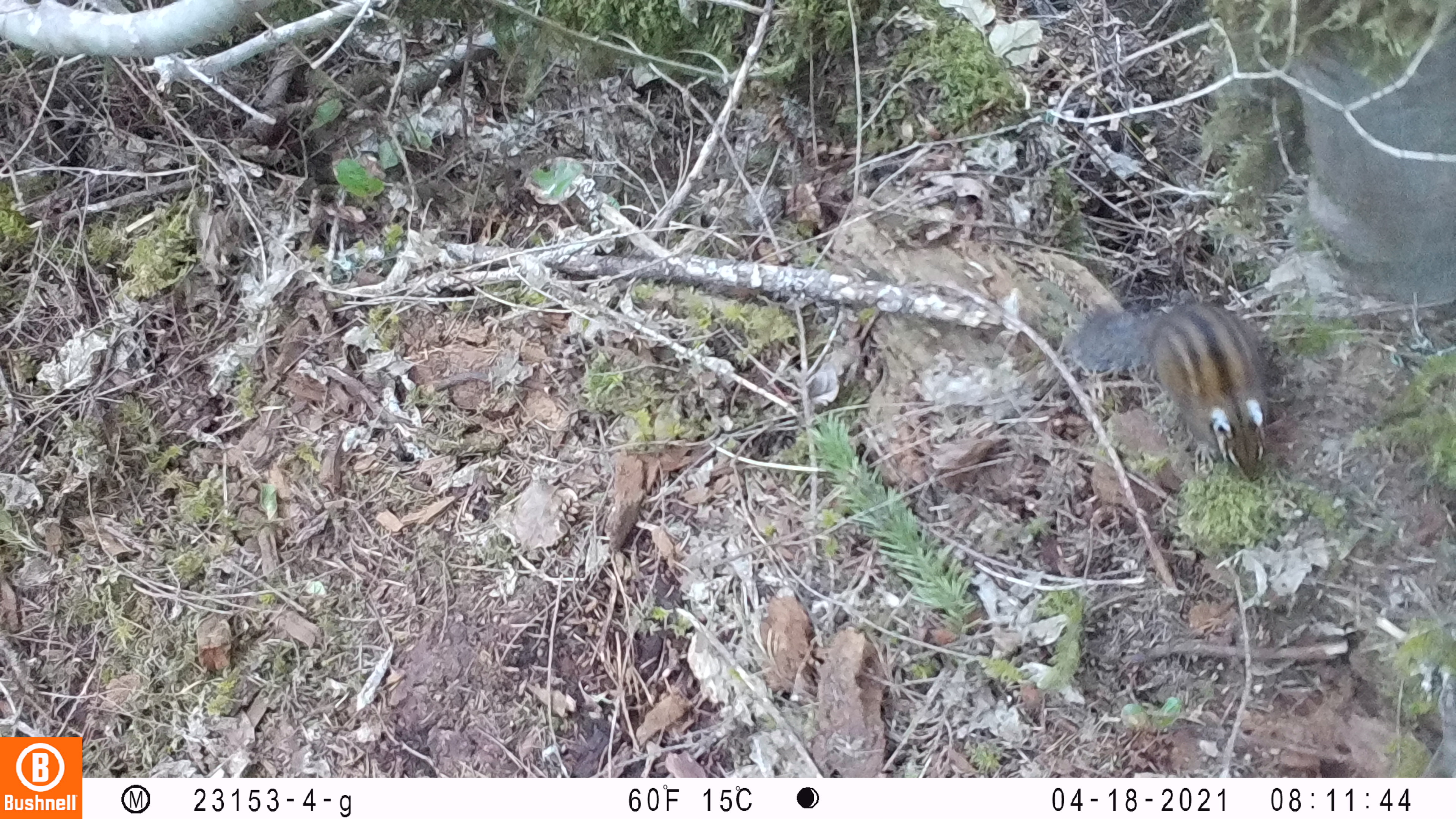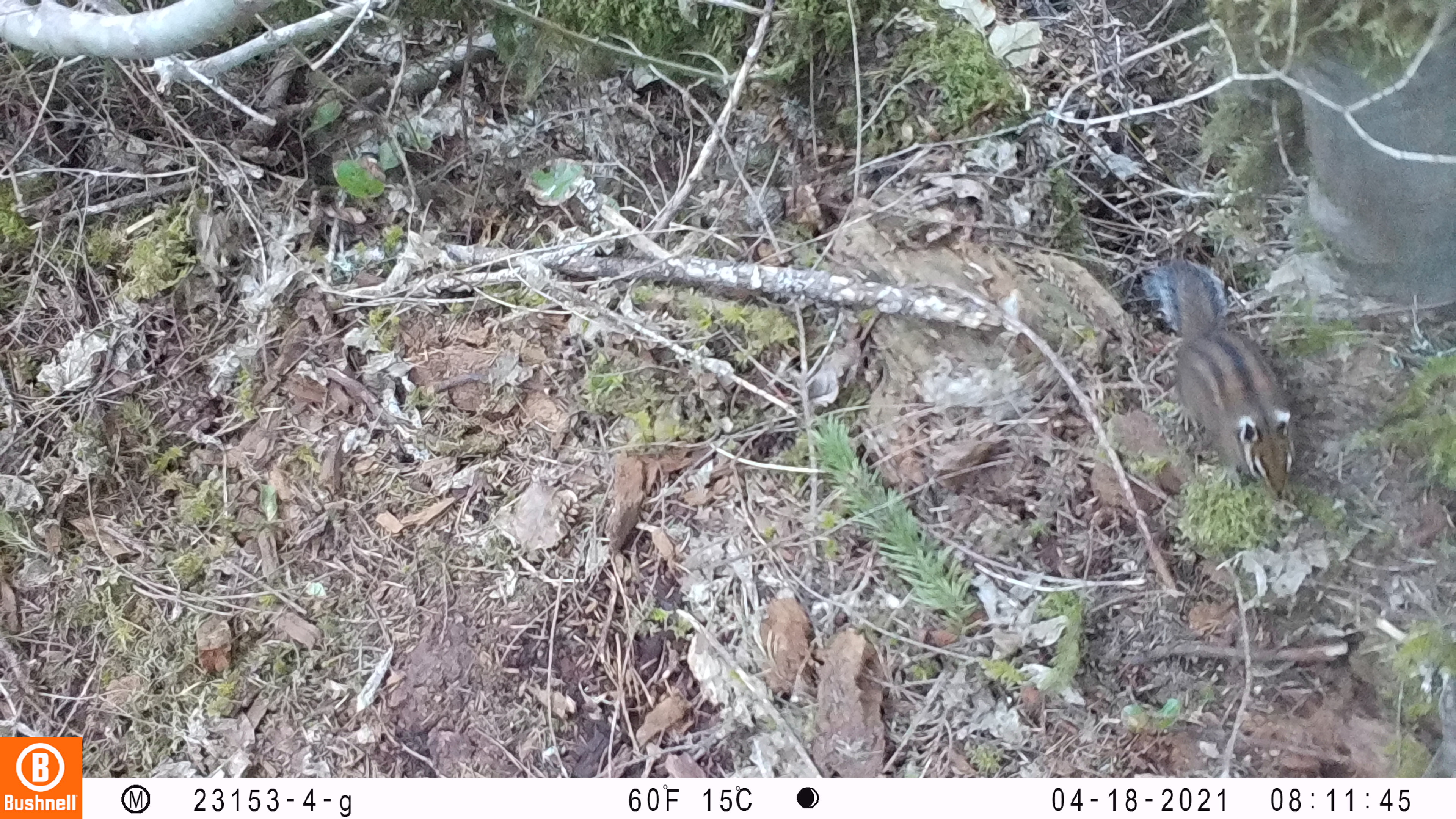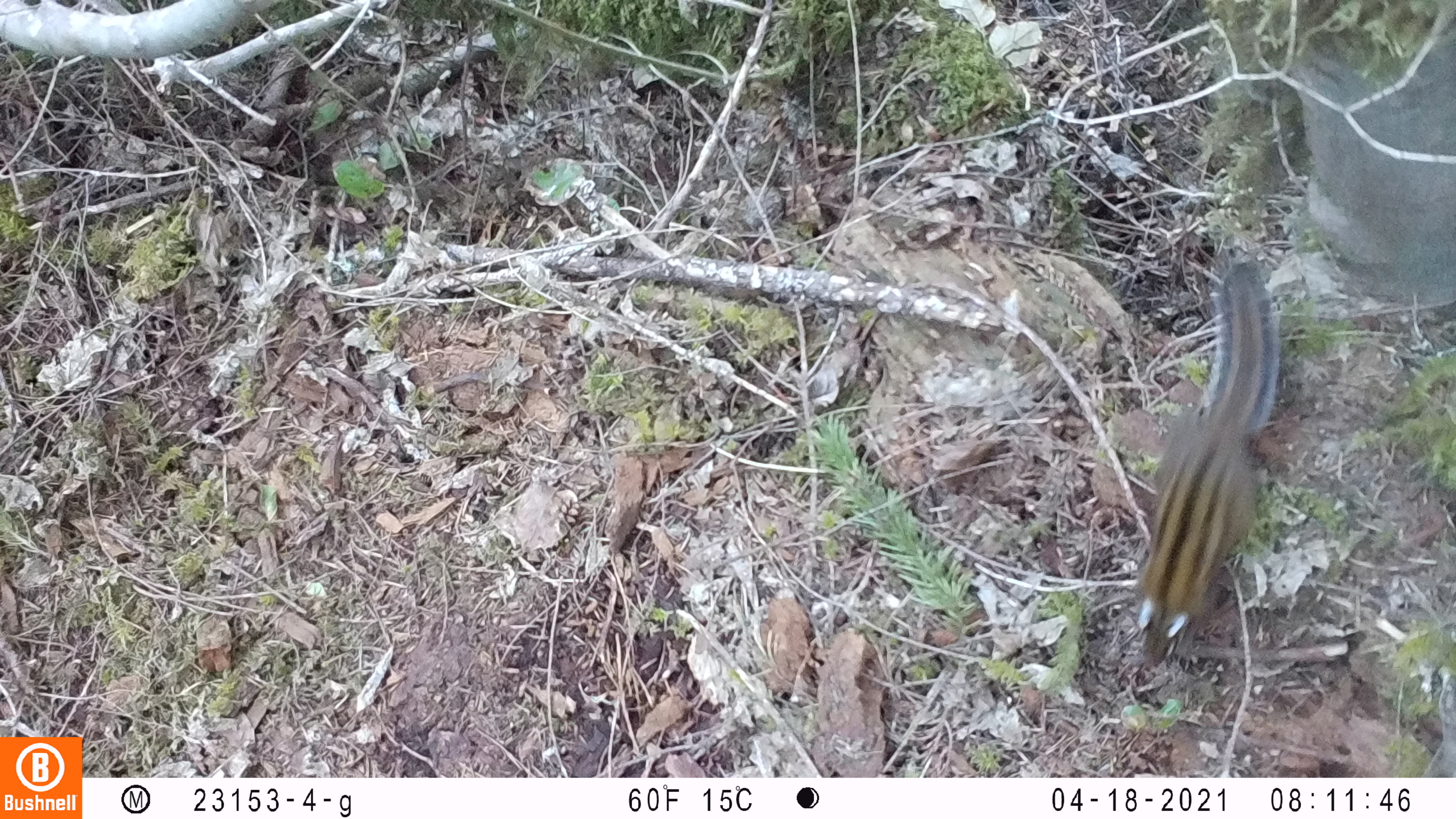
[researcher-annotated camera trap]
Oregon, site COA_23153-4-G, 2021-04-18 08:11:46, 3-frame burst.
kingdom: Animalia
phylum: Chordata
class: Mammalia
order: Rodentia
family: Sciuridae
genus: Neotamias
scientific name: Neotamias townsendii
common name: townsend's chipmunk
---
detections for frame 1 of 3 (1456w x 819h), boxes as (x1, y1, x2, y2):
townsend's chipmunk: (1063, 288, 1280, 496)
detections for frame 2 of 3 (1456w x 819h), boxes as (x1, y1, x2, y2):
townsend's chipmunk: (1135, 250, 1307, 509)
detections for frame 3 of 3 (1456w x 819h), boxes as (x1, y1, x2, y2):
townsend's chipmunk: (1120, 241, 1285, 672)